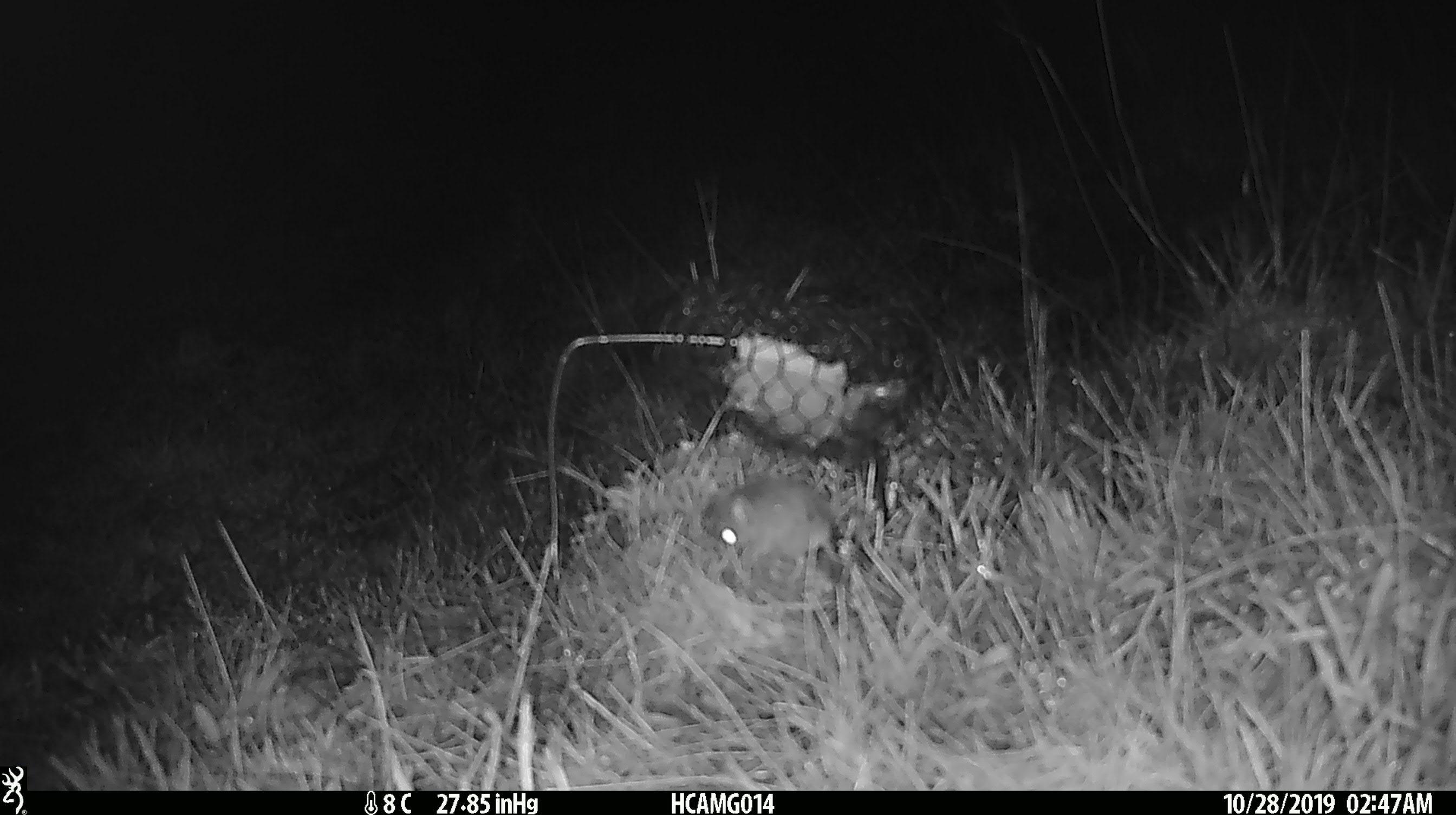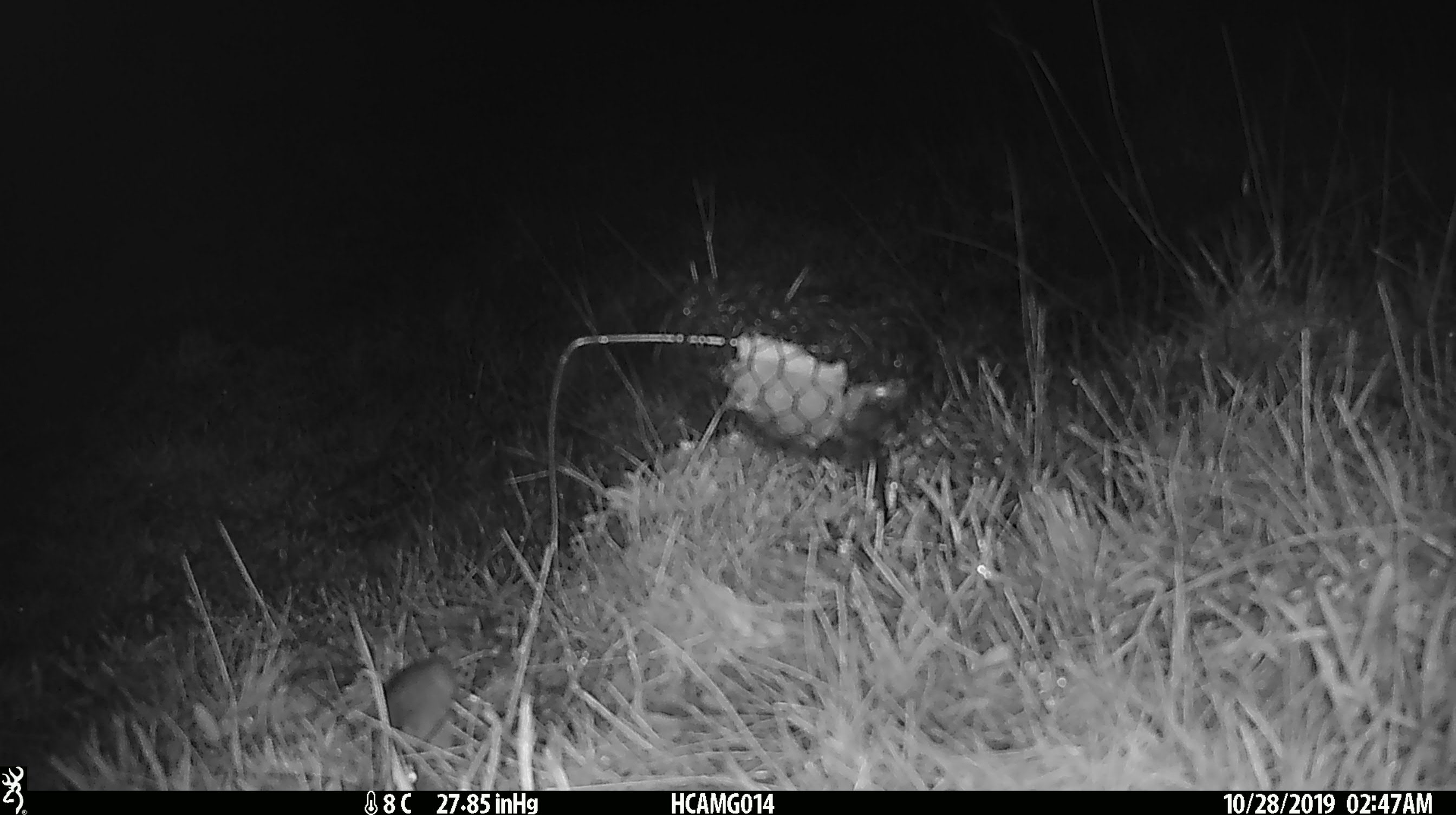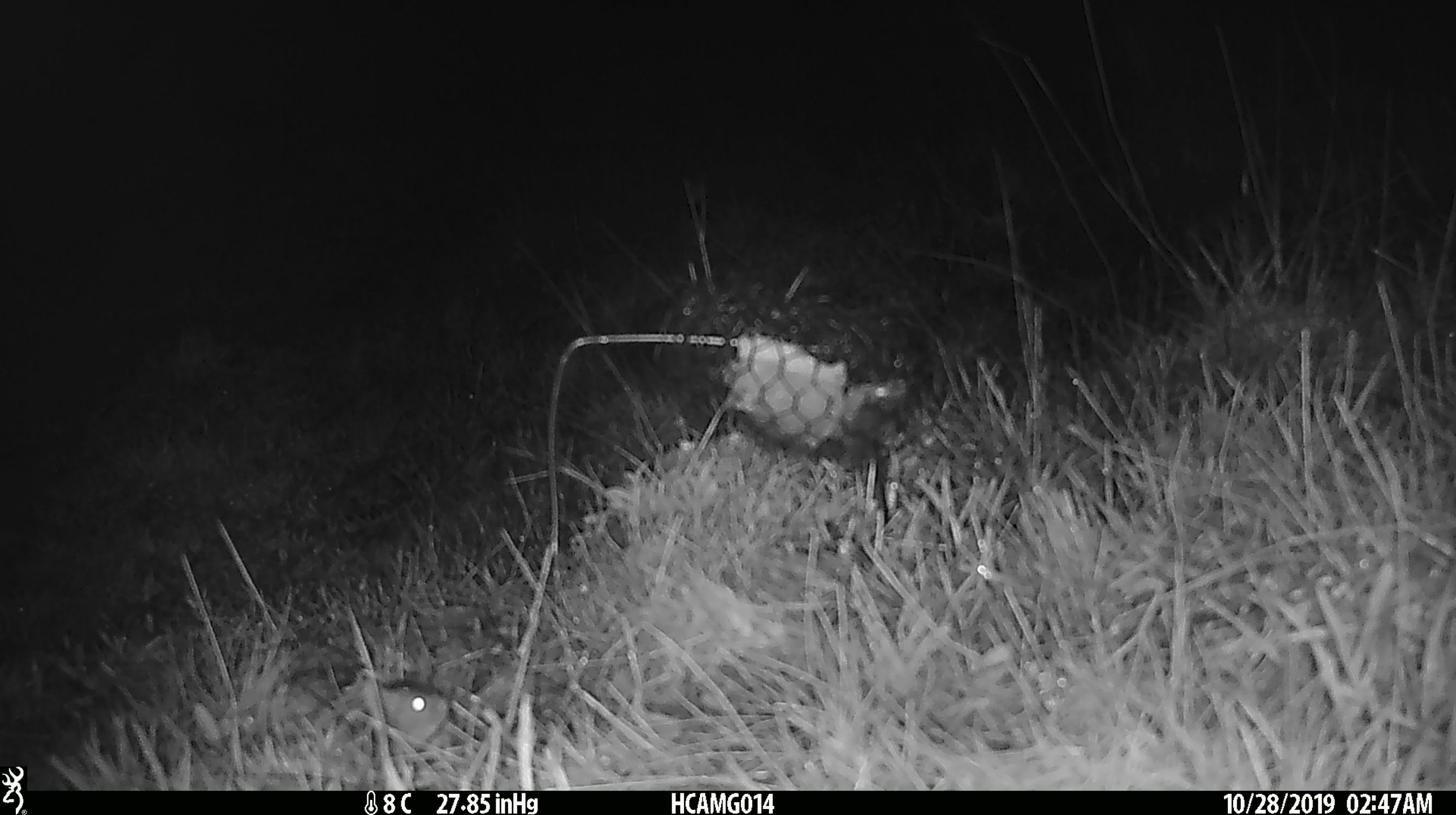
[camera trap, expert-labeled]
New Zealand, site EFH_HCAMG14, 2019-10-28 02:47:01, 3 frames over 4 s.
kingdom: Animalia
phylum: Chordata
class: Mammalia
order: Rodentia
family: Muridae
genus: Mus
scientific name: Mus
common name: mouse